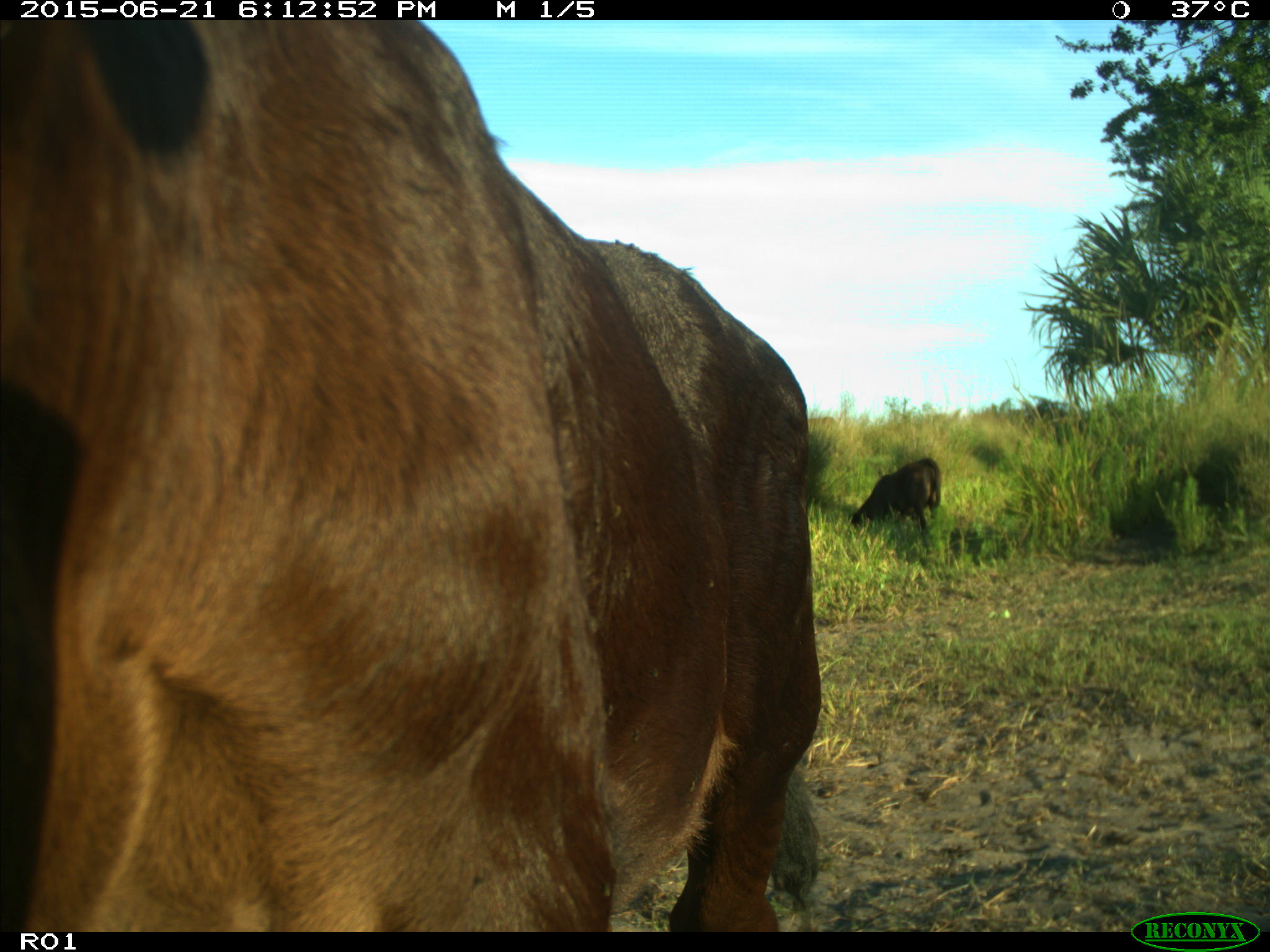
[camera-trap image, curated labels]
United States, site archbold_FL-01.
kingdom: Animalia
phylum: Chordata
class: Mammalia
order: Artiodactyla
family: Bovidae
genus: Bos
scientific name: Bos taurus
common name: domestic cow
Bos taurus (domestic cow).